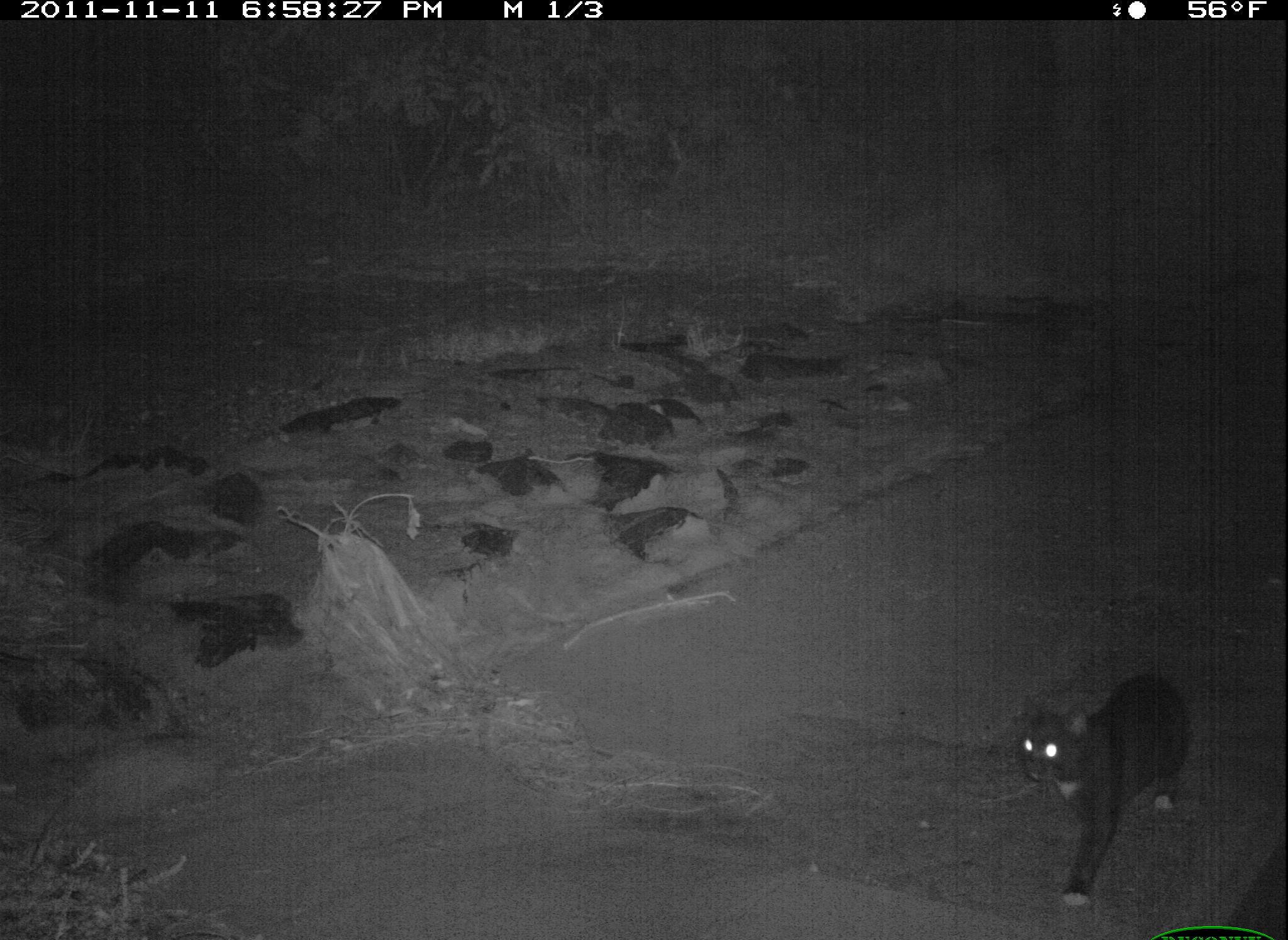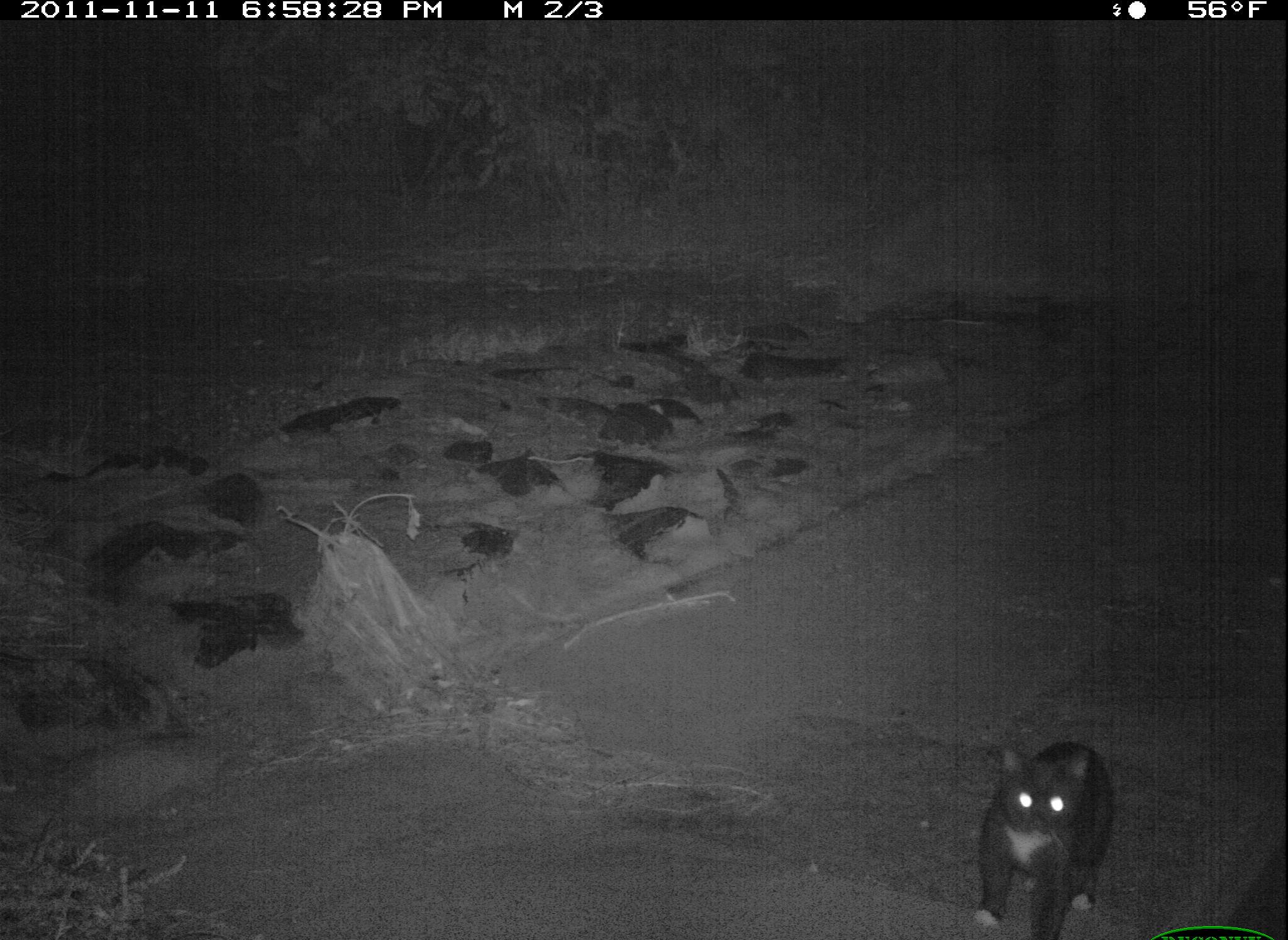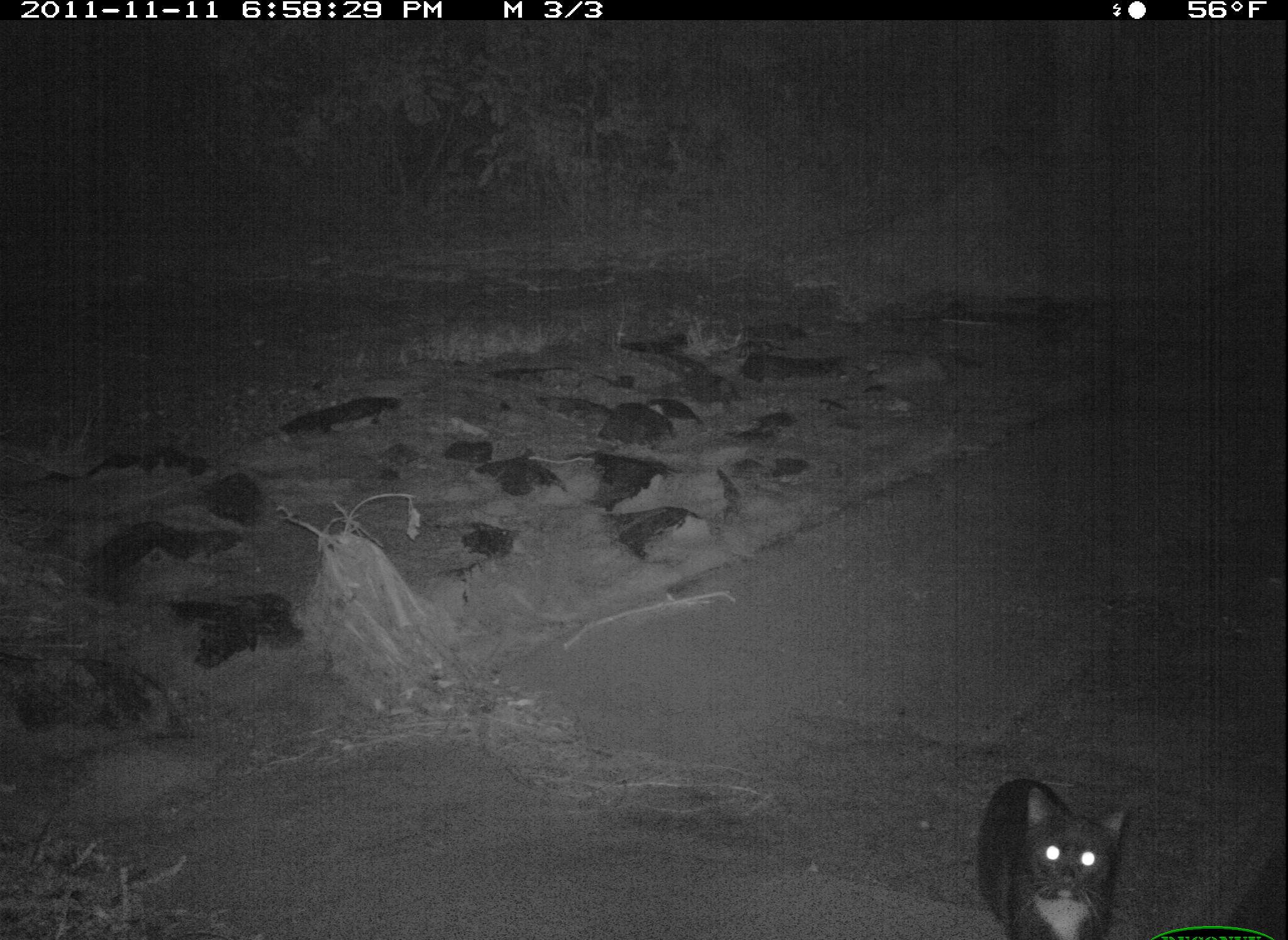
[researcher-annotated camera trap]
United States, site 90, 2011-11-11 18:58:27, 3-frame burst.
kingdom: Animalia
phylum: Chordata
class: Mammalia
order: Carnivora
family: Felidae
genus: Felis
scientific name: Felis catus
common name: cat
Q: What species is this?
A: Cat (Felis catus).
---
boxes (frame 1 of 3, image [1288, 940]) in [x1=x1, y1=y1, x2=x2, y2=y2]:
cat: [x1=1001, y1=662, x2=1211, y2=915]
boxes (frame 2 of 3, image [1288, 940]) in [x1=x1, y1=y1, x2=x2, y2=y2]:
cat: [x1=964, y1=725, x2=1129, y2=940]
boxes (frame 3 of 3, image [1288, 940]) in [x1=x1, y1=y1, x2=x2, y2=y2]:
cat: [x1=960, y1=765, x2=1141, y2=940]